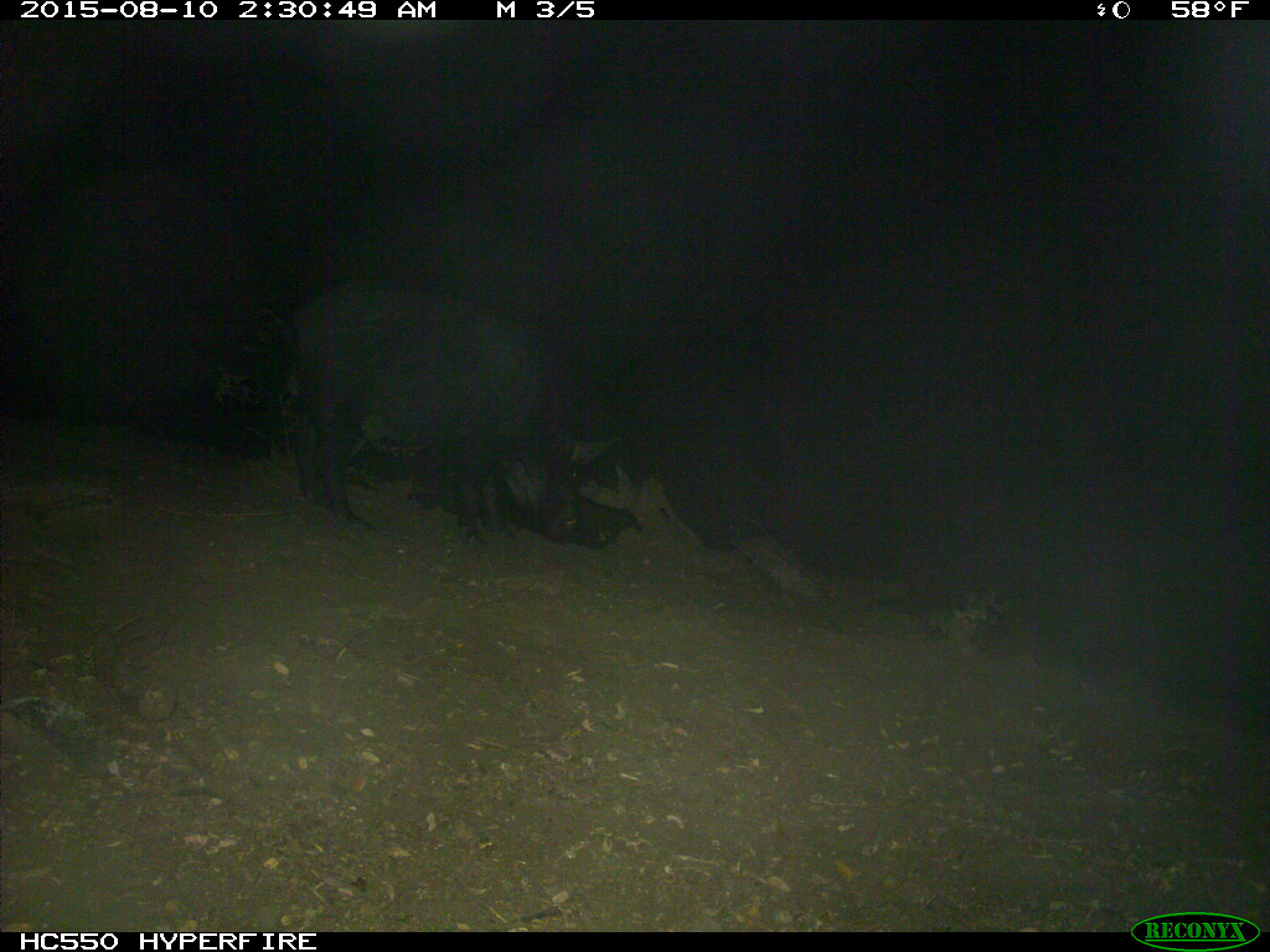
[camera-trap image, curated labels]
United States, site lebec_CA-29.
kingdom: Animalia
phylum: Chordata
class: Mammalia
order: Artiodactyla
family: Suidae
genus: Sus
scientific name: Sus scrofa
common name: wild boar